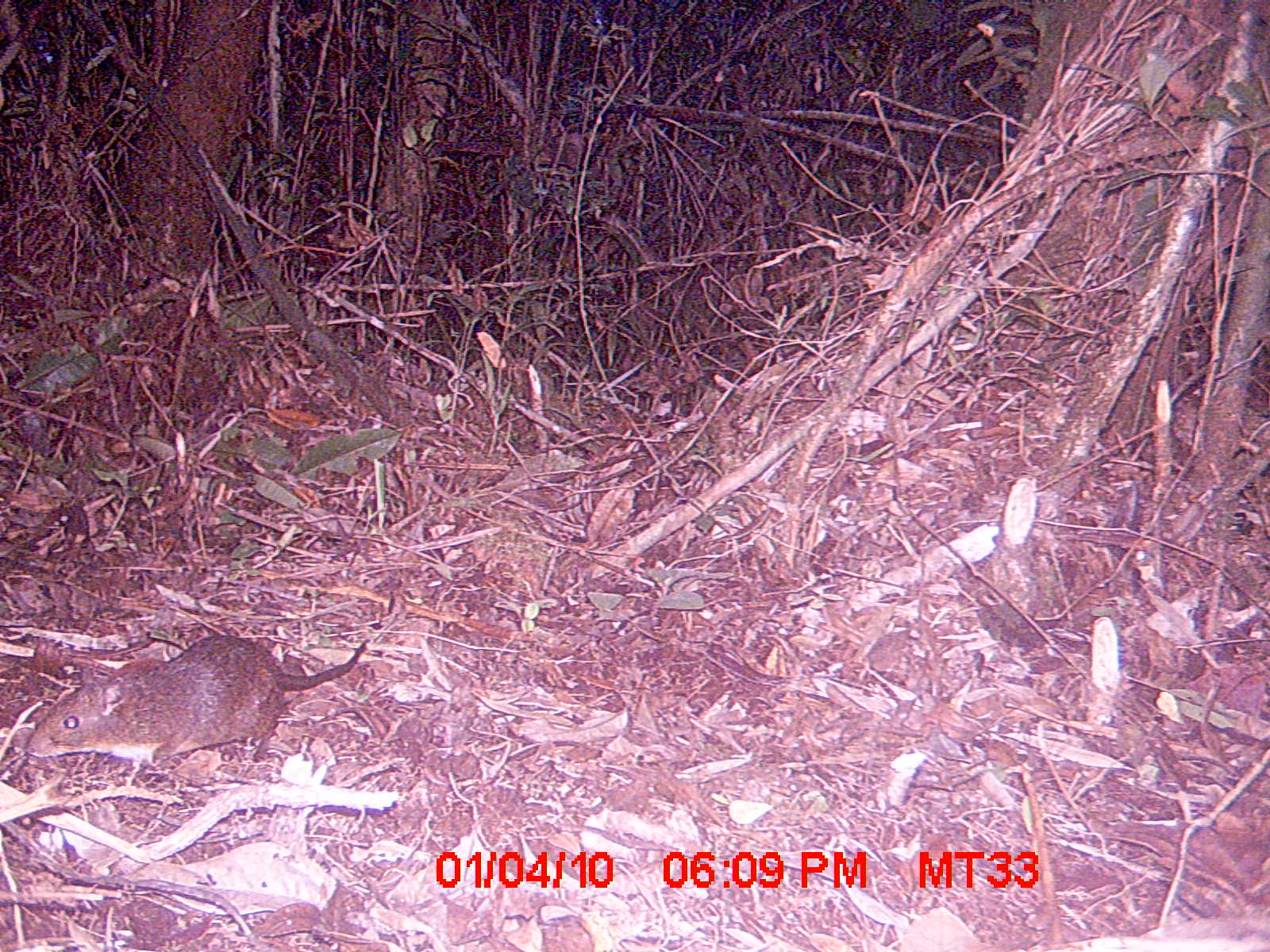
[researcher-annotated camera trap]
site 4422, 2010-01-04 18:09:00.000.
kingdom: Animalia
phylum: Chordata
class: Mammalia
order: Rodentia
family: Nesomyidae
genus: Hypogeomys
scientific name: Hypogeomys antimena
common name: malagasy giant rat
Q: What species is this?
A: Hypogeomys antimena (malagasy giant rat).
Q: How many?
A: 1.